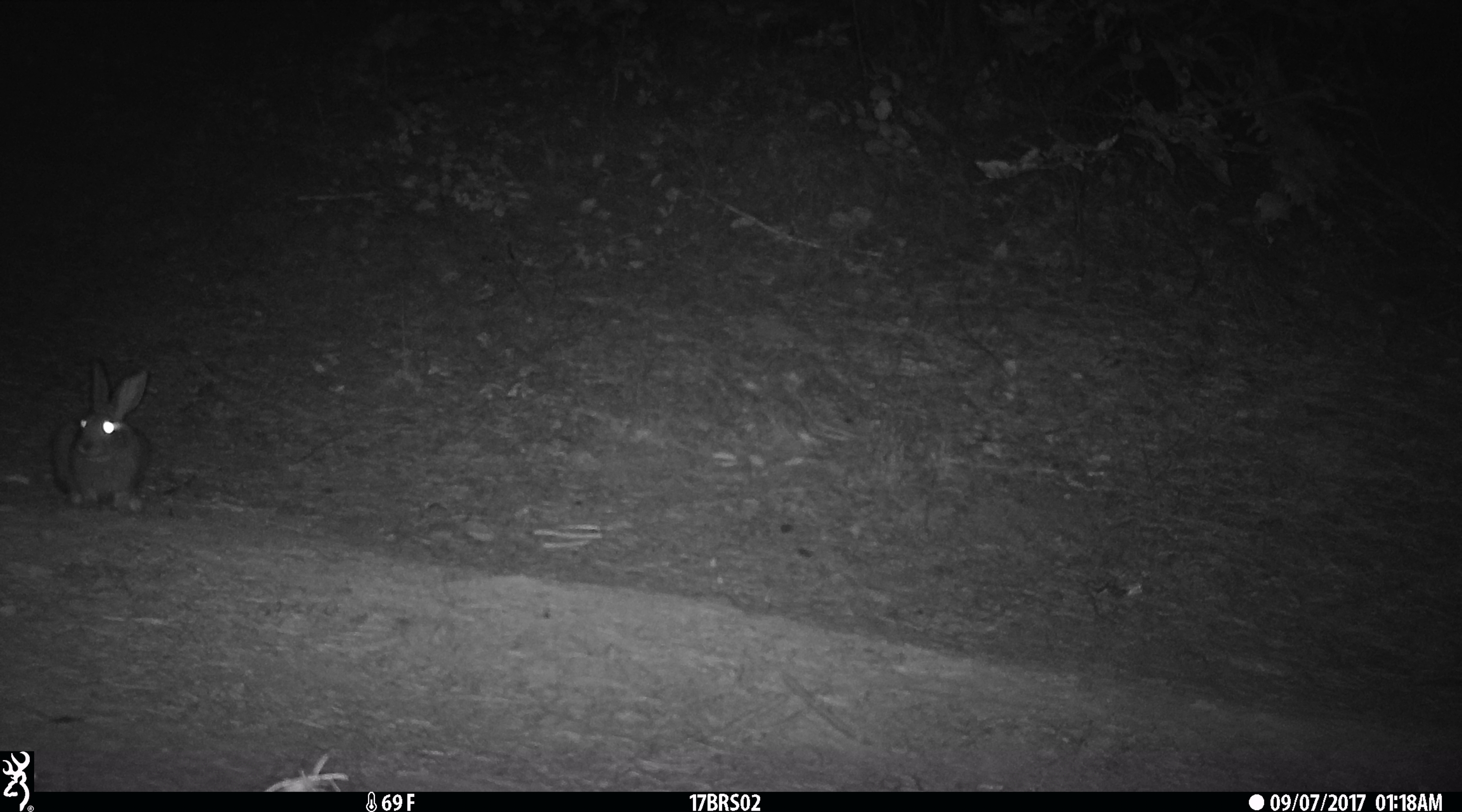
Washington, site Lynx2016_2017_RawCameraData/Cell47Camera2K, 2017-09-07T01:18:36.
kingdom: Animalia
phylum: Chordata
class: Mammalia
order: Lagomorpha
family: Leporidae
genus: Lepus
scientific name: Lepus americanus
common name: snowshoe hare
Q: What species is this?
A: Lepus americanus (snowshoe hare).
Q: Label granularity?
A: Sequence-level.